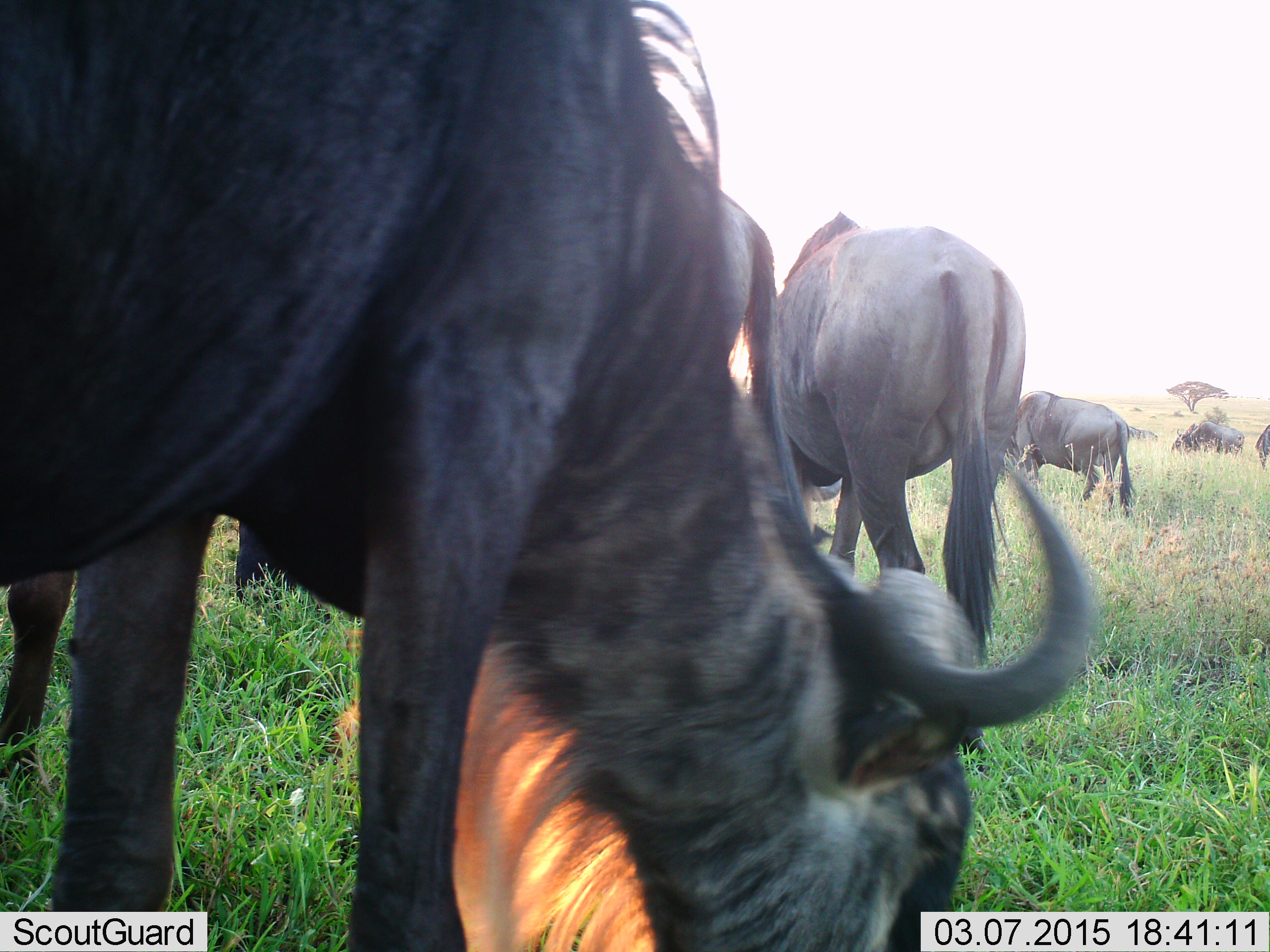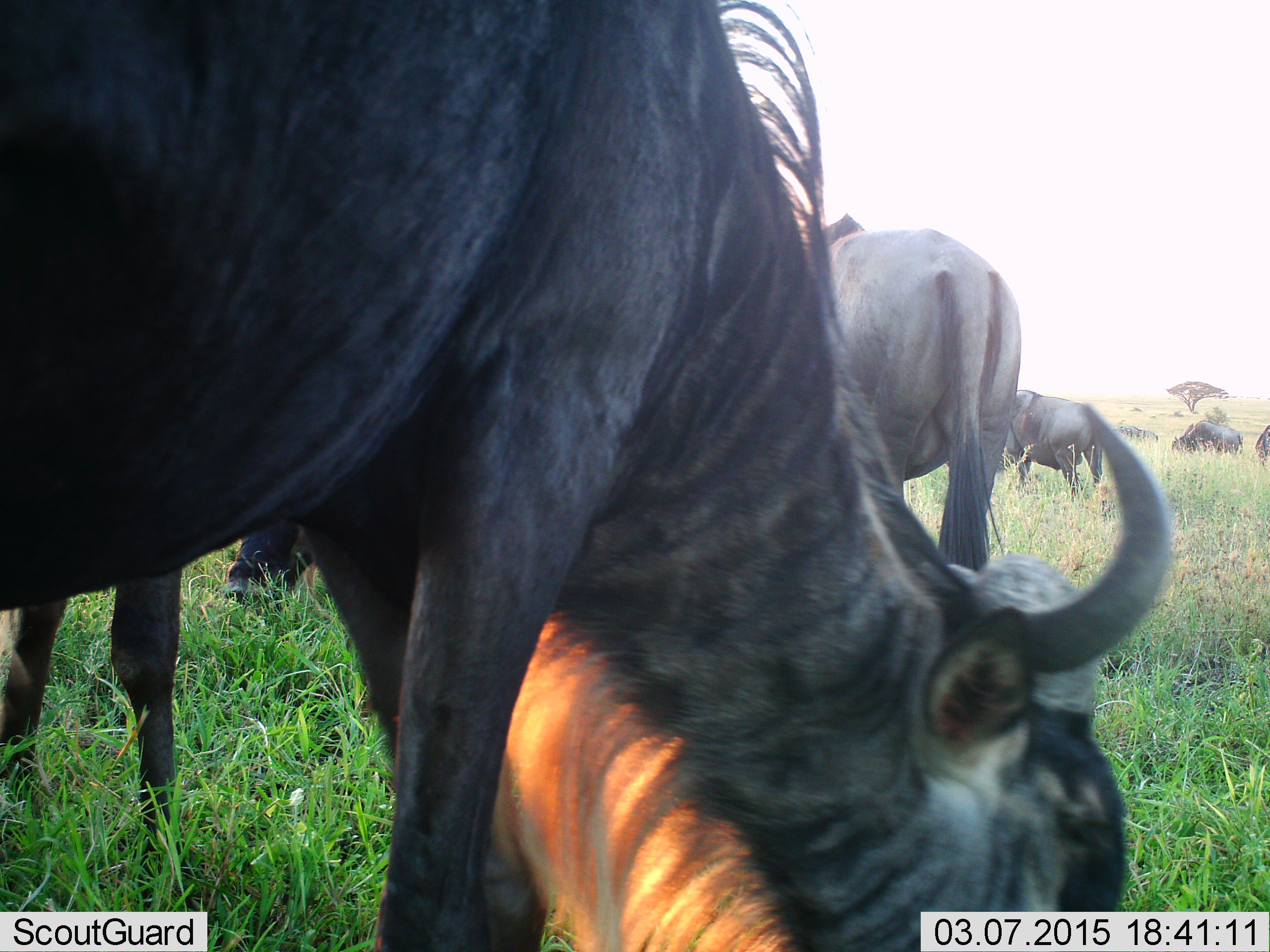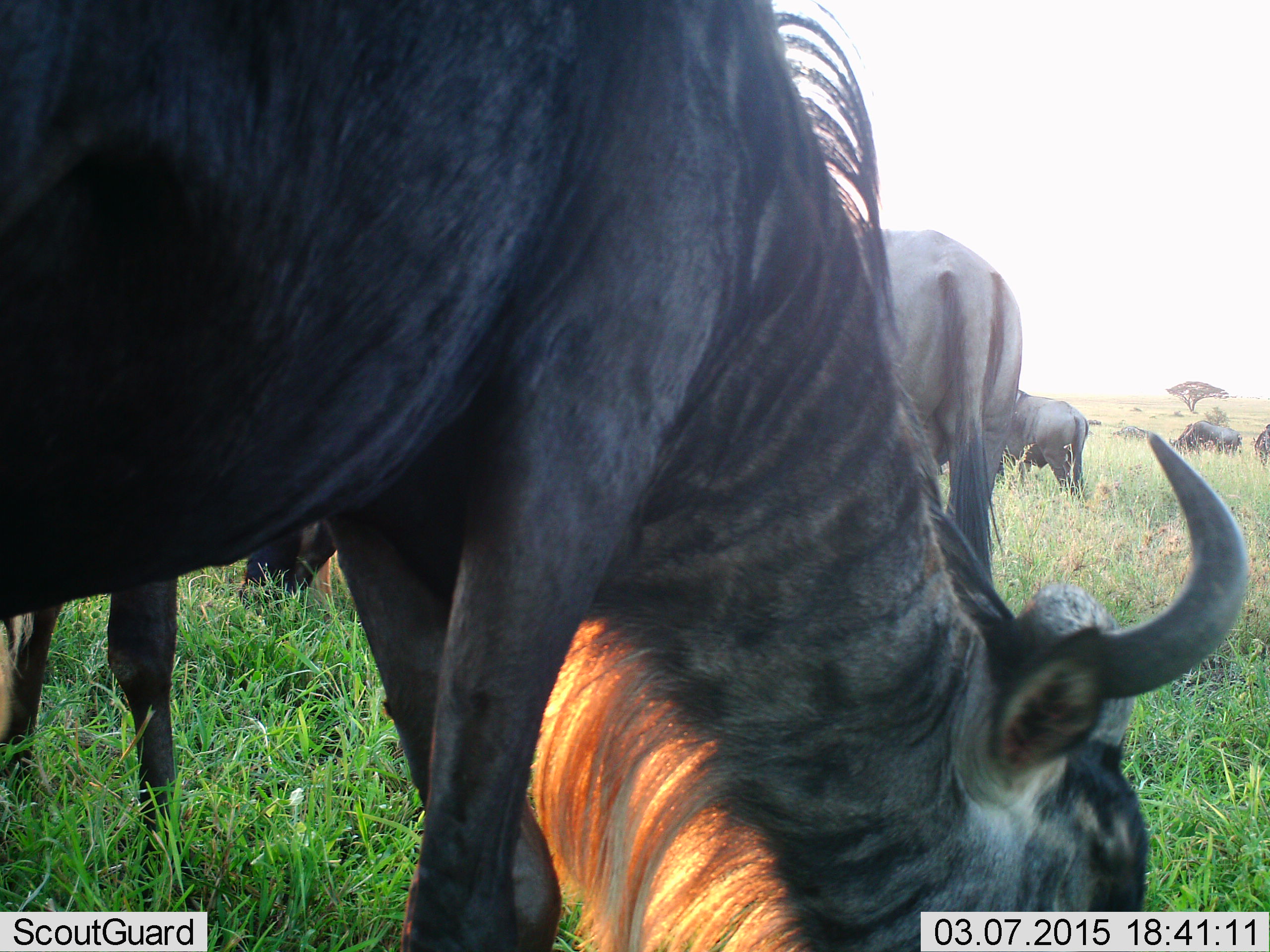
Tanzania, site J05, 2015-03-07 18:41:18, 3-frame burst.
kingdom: Animalia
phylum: Chordata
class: Mammalia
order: Artiodactyla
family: Bovidae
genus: Connochaetes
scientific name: Connochaetes taurinus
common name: blue wildebeest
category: wildebeest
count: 7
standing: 30%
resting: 0%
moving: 0%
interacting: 0%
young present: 0%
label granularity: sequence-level